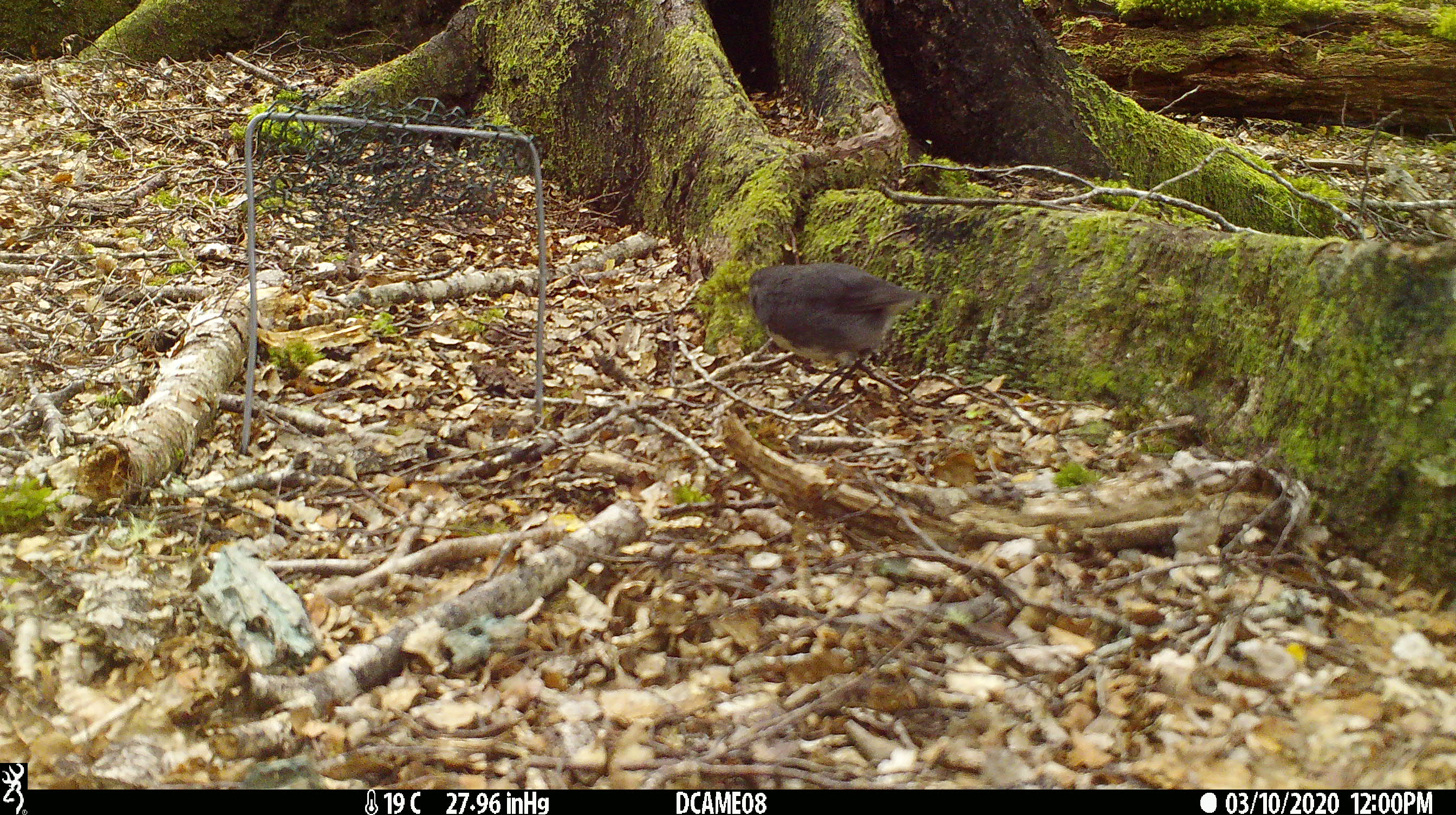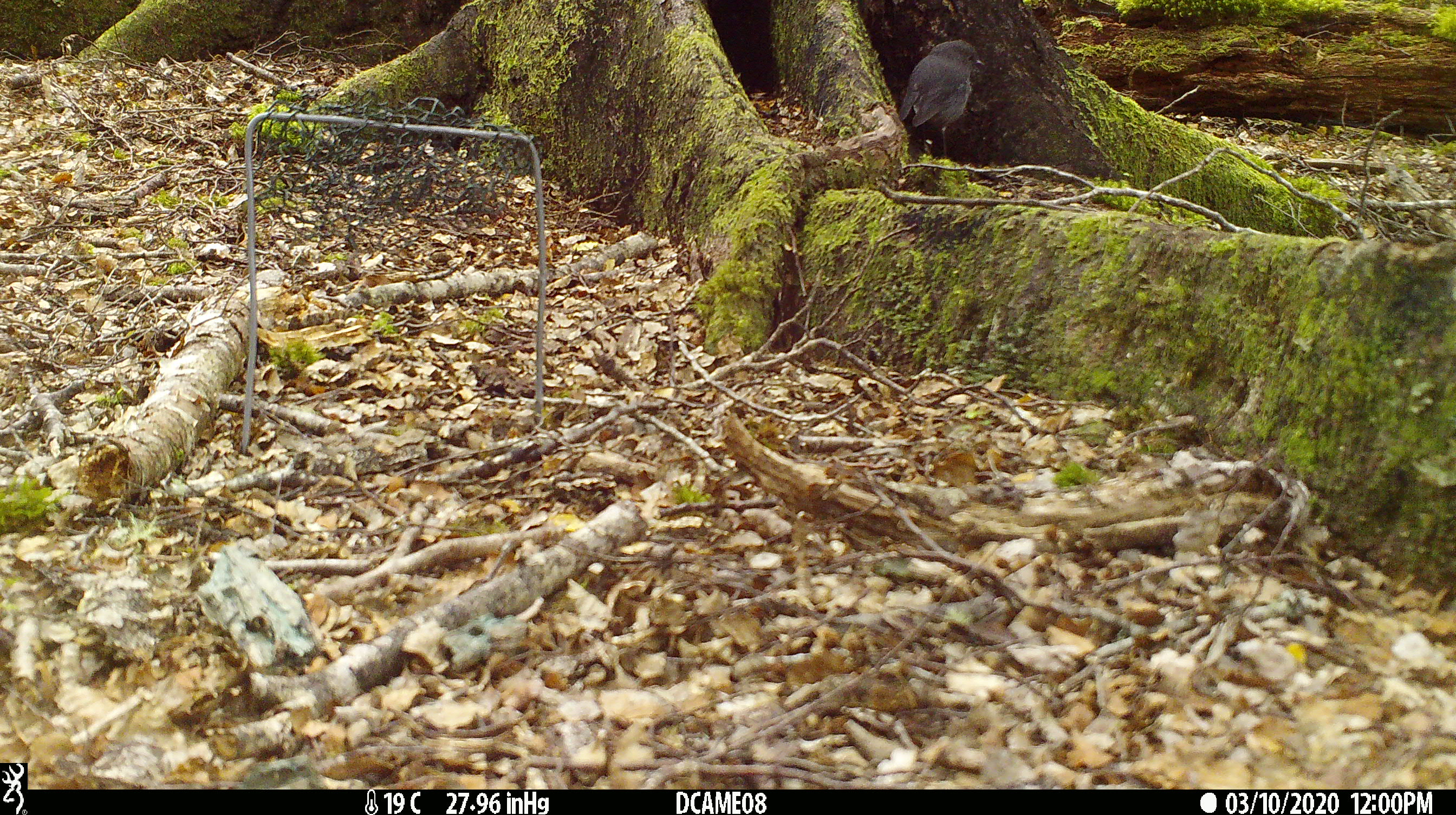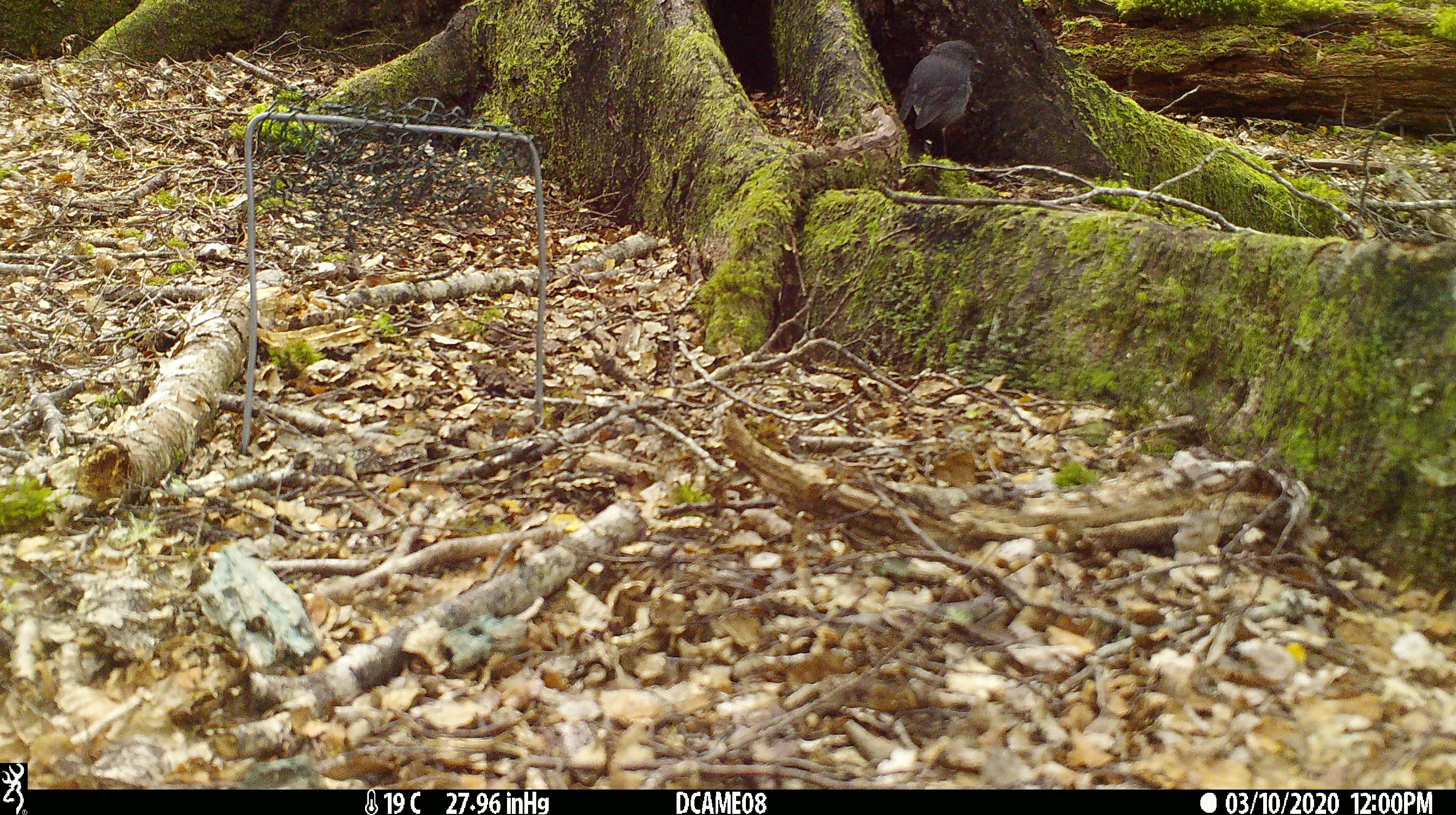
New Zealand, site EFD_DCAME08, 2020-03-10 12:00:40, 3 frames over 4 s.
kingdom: Animalia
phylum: Chordata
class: Aves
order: Passeriformes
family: Petroicidae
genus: Petroica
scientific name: Petroica australis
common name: new zealand robin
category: robin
Robin (new zealand robin) (Petroica australis).